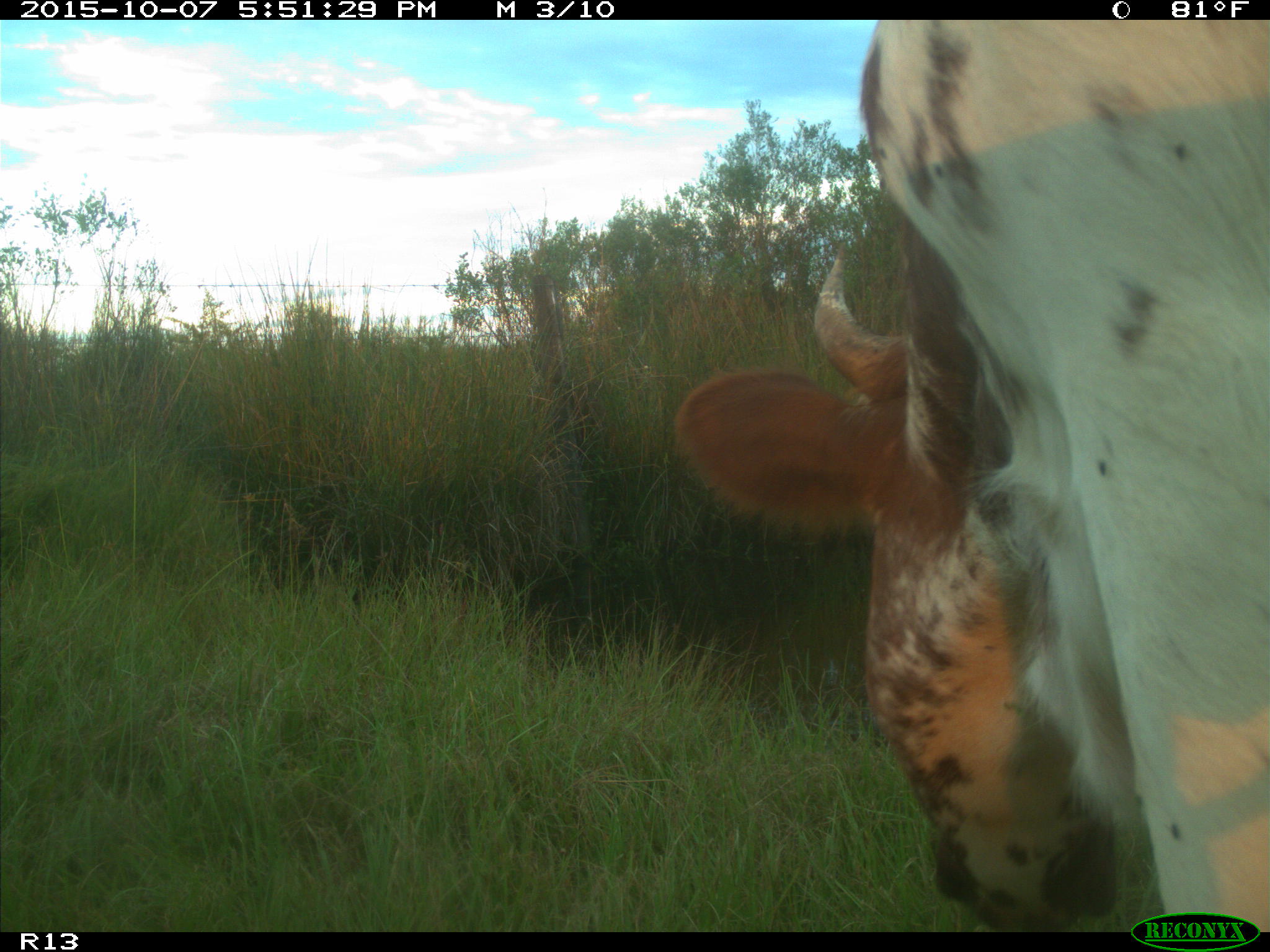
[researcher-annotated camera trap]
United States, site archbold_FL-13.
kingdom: Animalia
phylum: Chordata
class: Mammalia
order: Artiodactyla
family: Bovidae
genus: Bos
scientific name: Bos taurus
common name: domestic cow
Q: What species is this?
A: Bos taurus (domestic cow).